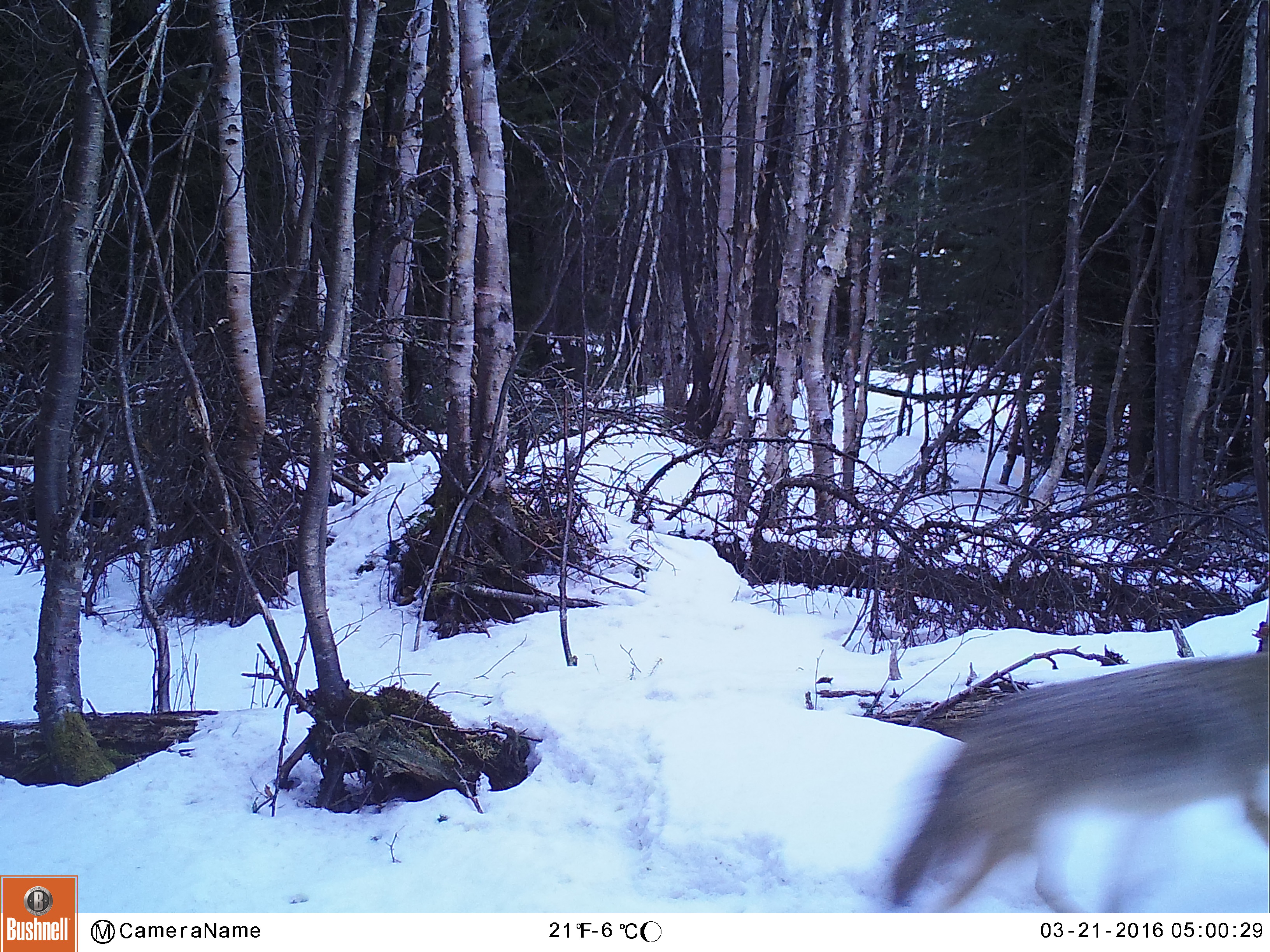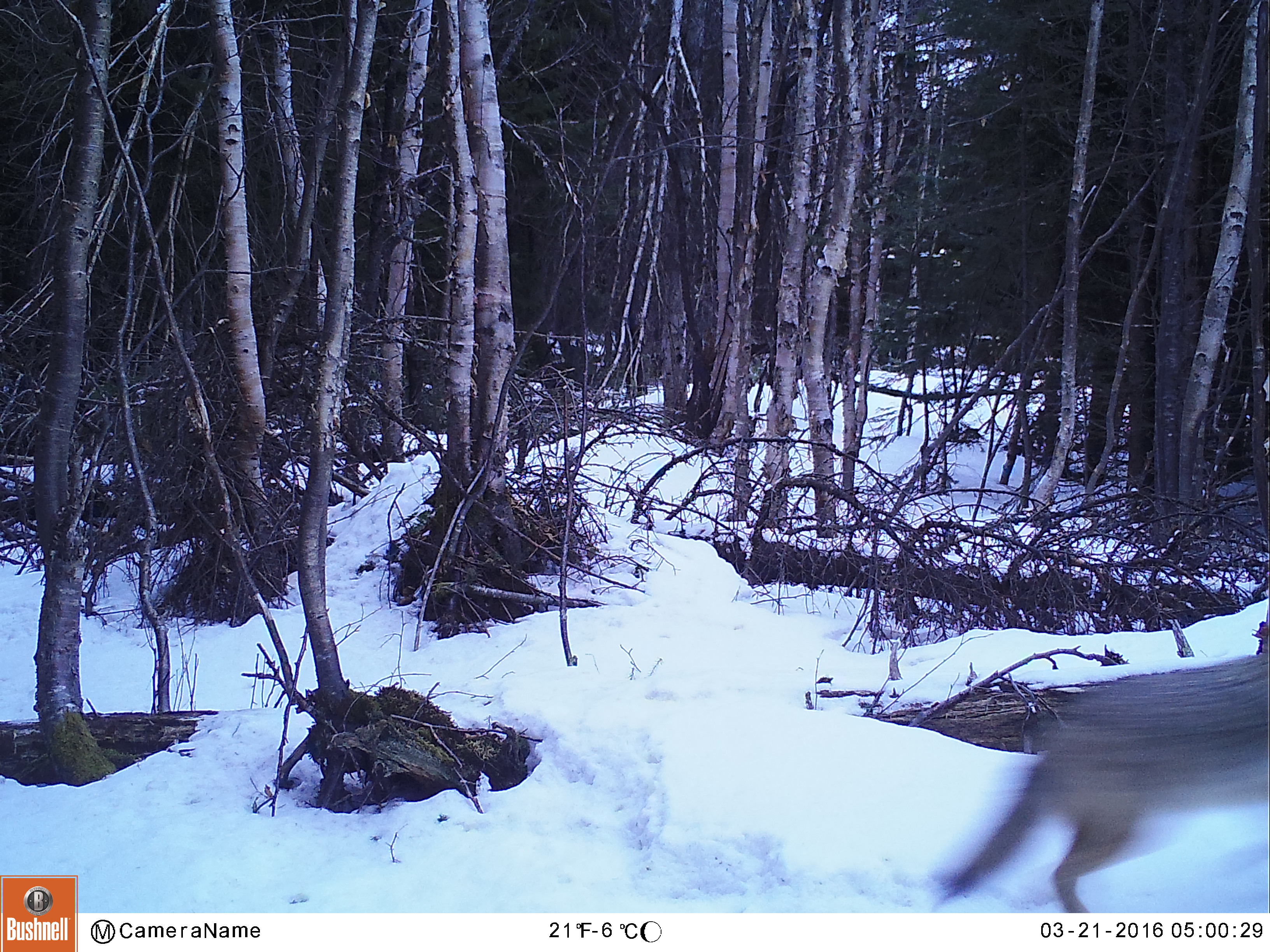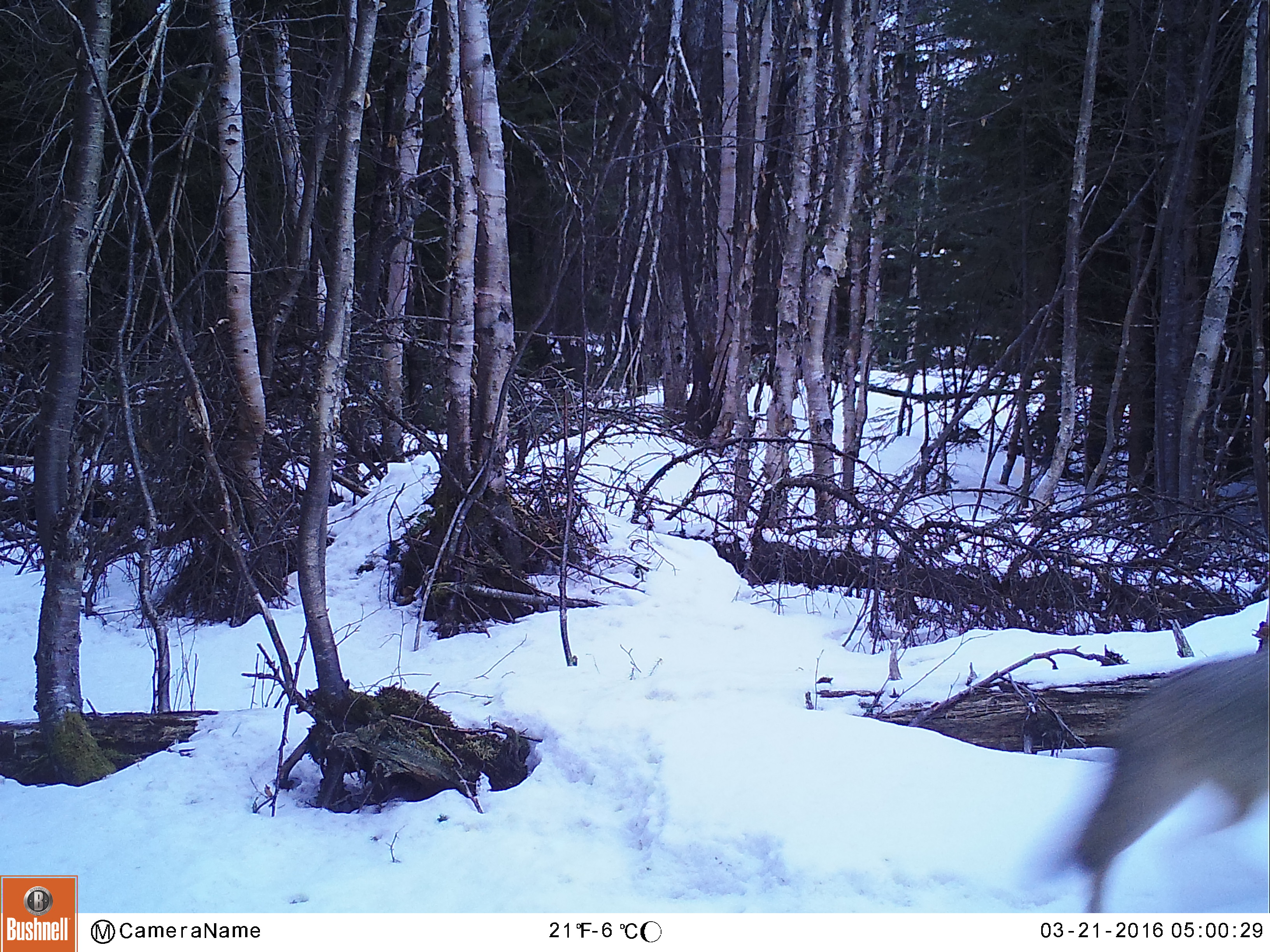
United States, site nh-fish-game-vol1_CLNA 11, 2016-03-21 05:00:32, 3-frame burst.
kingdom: Animalia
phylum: Chordata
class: Mammalia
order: Carnivora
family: Canidae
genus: Canis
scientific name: Canis latrans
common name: coyote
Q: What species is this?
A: Coyote (Canis latrans).